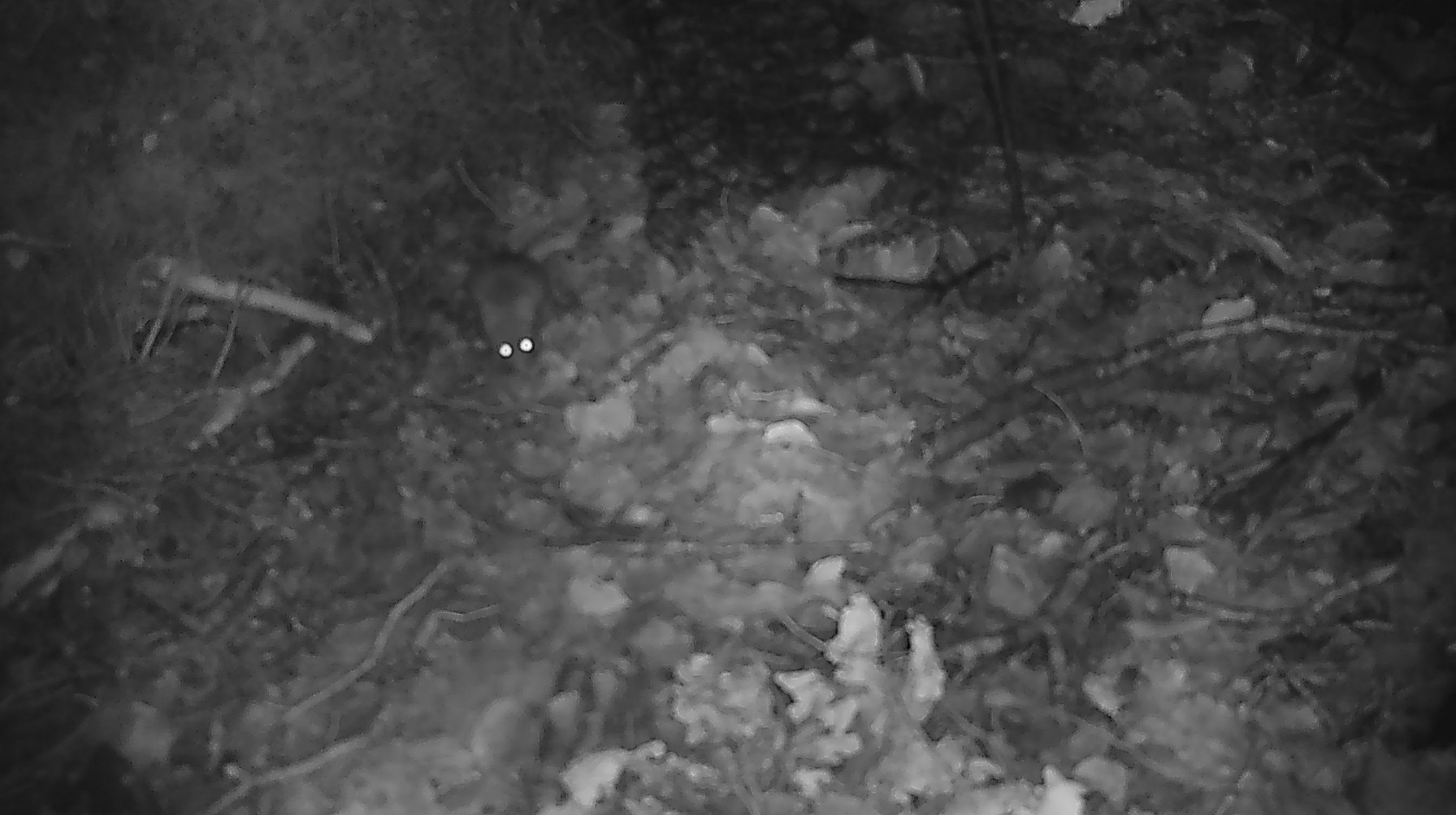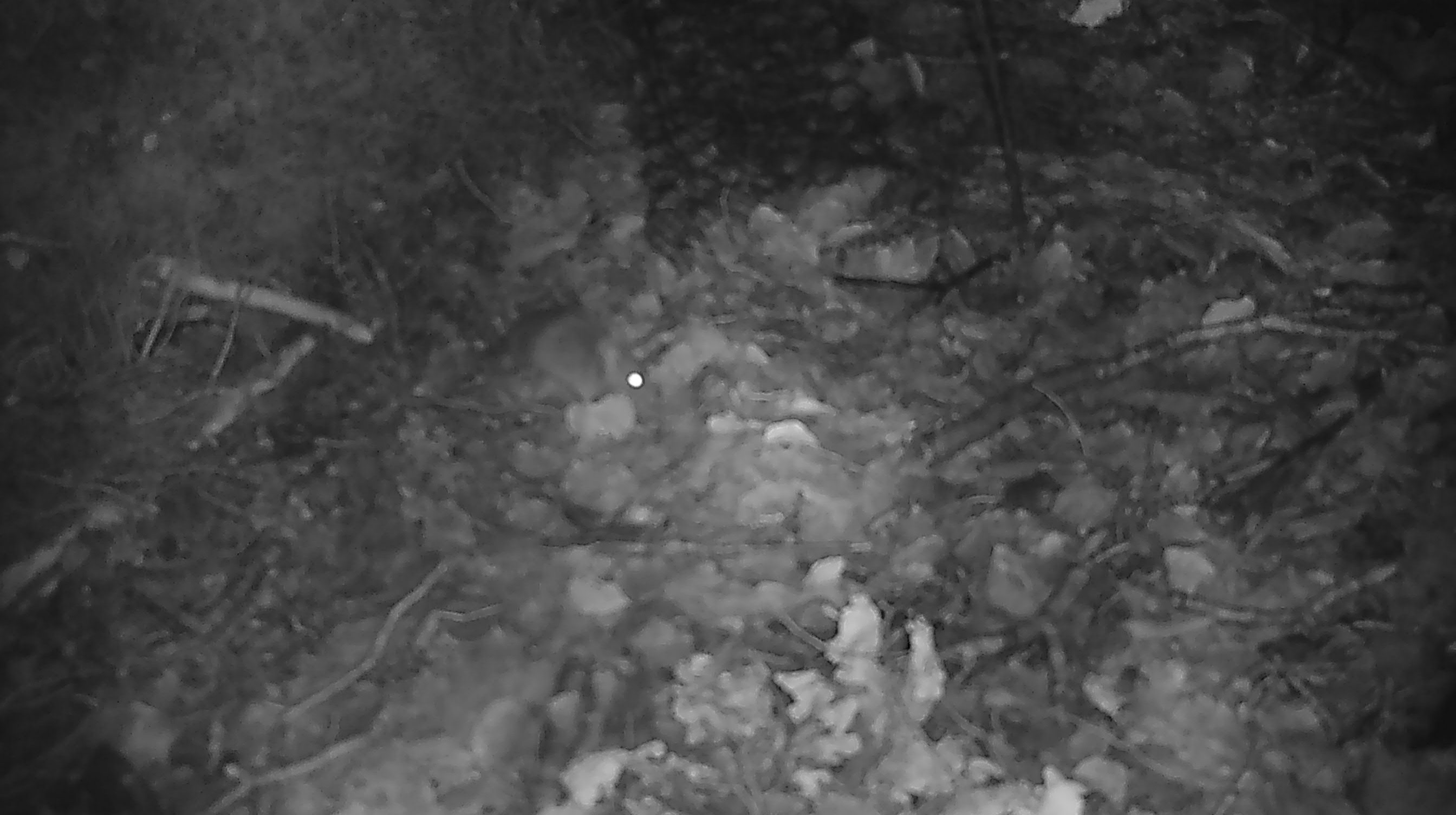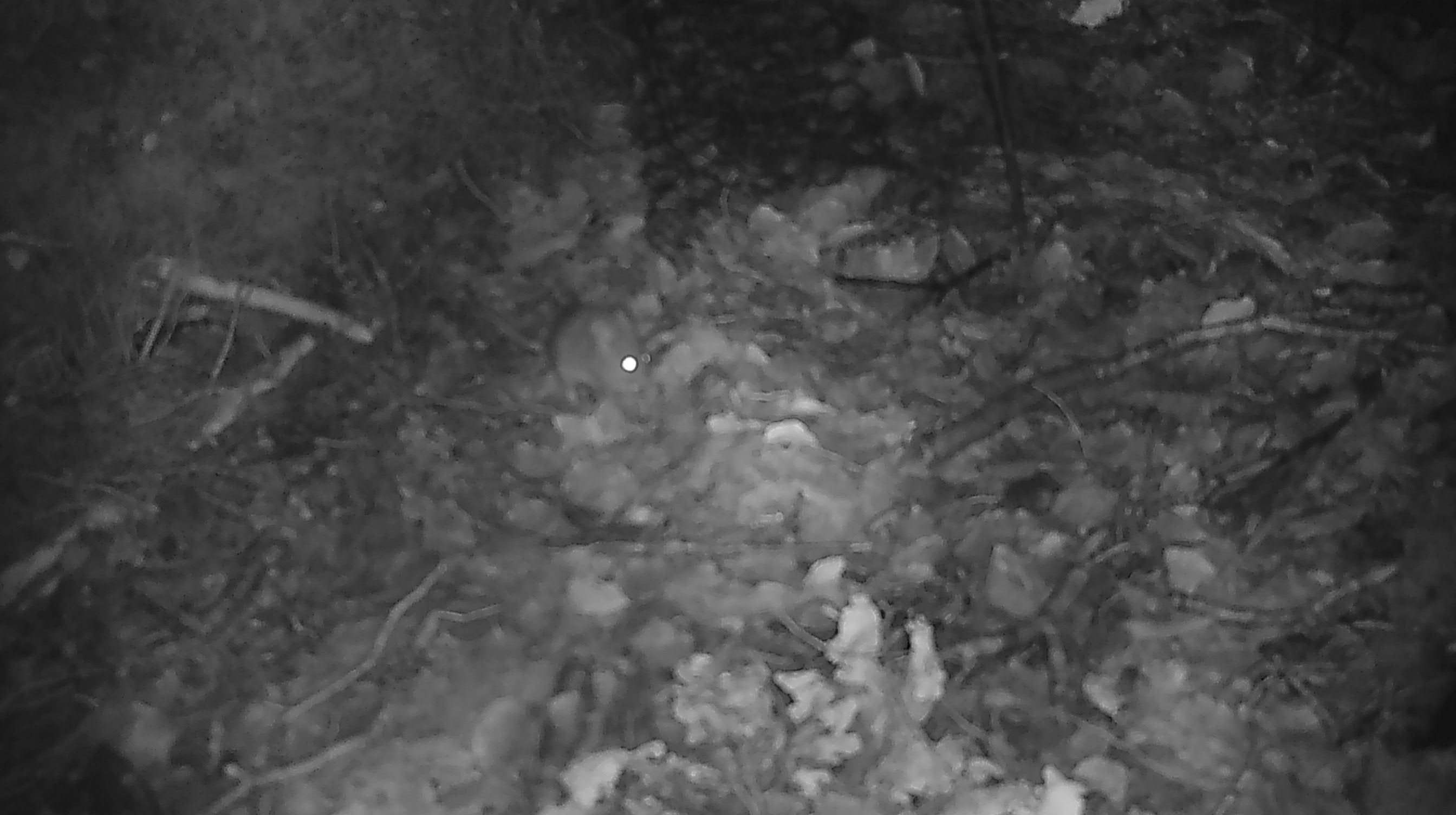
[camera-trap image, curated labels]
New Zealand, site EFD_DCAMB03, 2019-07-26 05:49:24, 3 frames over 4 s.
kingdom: Animalia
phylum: Chordata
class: Mammalia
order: Rodentia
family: Muridae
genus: Mus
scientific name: Mus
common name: mouse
Mouse (Mus).